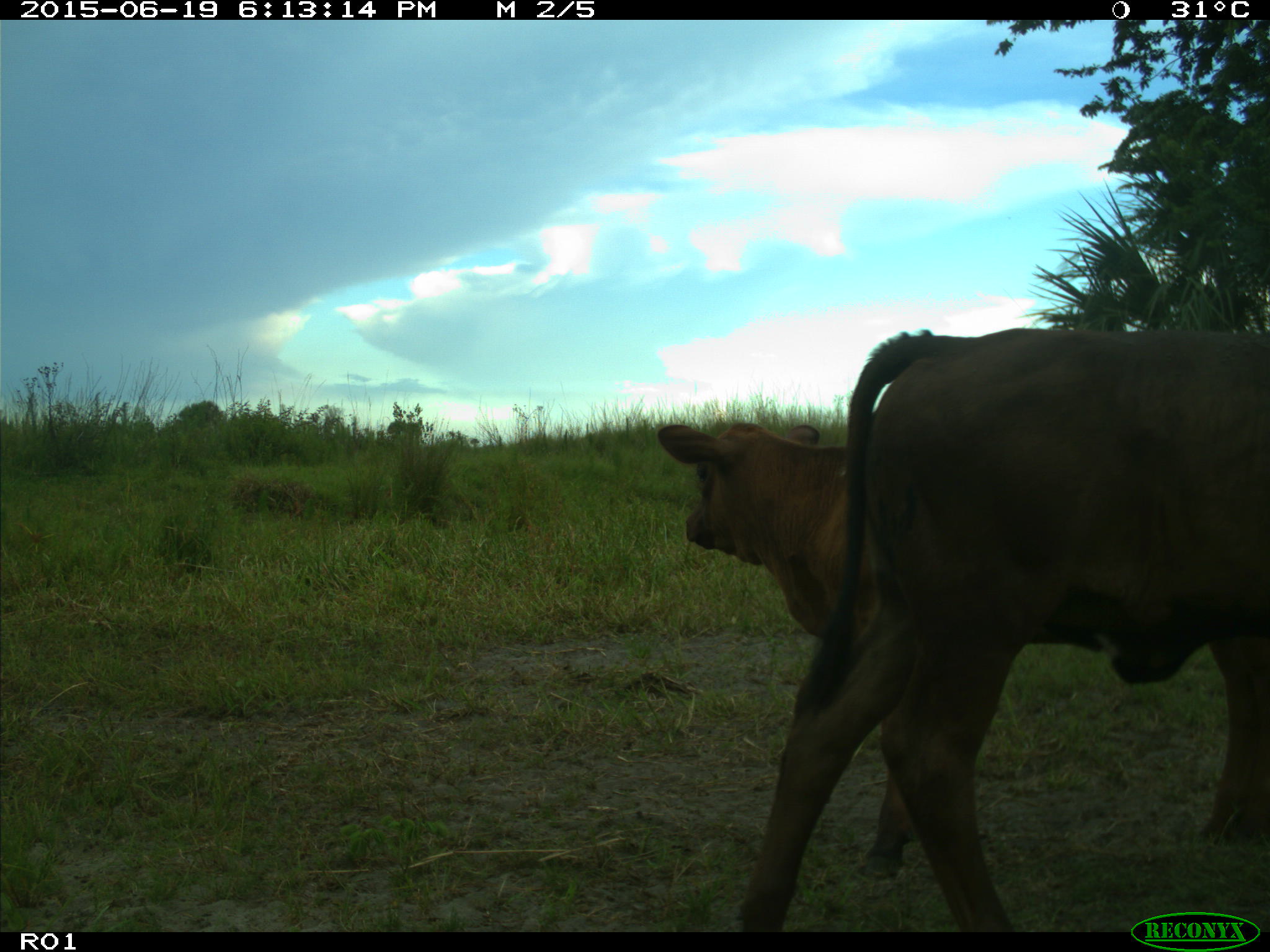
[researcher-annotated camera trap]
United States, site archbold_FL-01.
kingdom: Animalia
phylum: Chordata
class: Mammalia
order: Artiodactyla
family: Bovidae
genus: Bos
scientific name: Bos taurus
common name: domestic cow